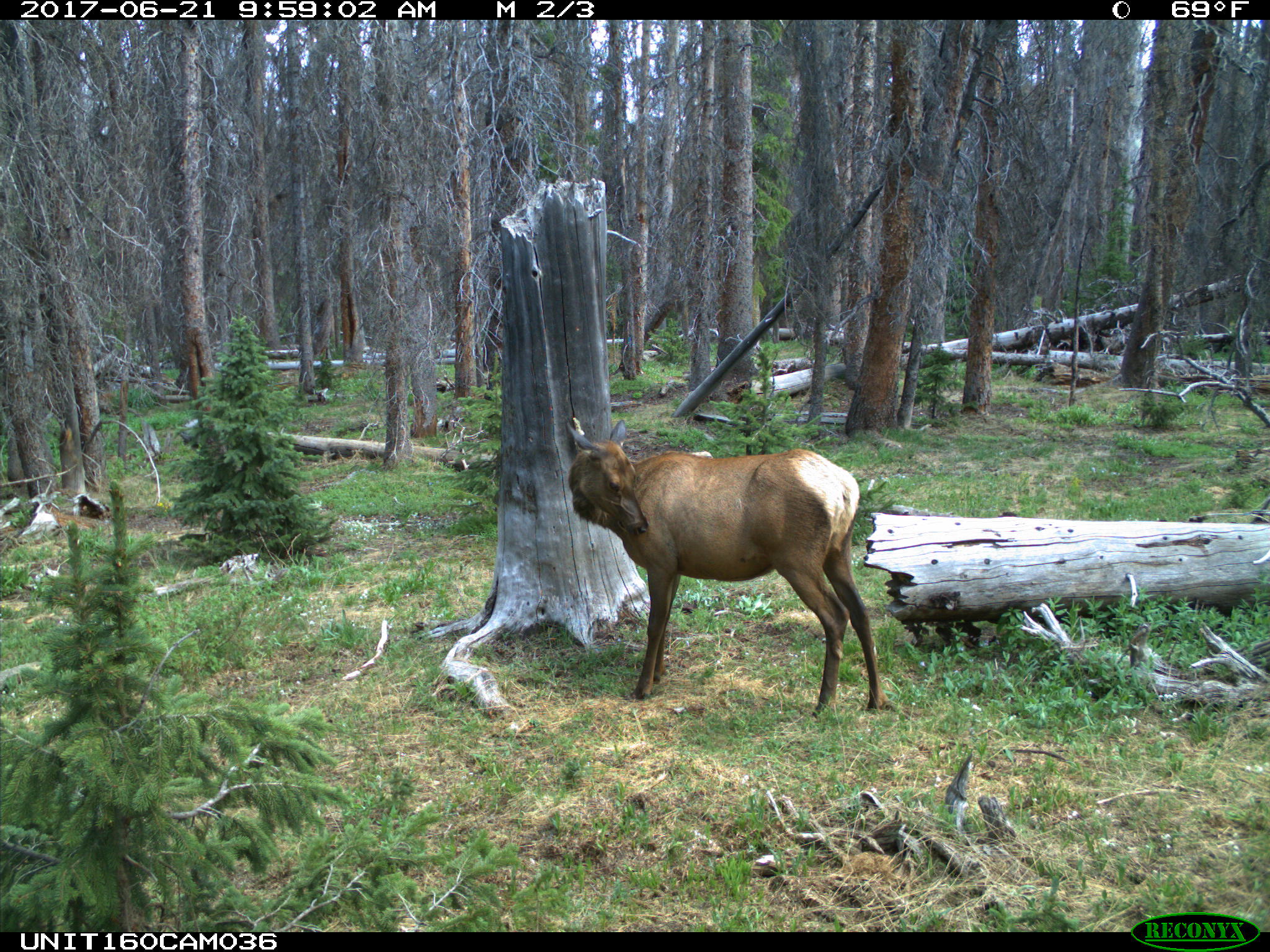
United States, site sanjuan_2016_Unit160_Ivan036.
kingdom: Animalia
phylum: Chordata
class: Mammalia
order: Artiodactyla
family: Cervidae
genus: Cervus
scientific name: Cervus elaphus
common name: red deer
Cervus elaphus (red deer).